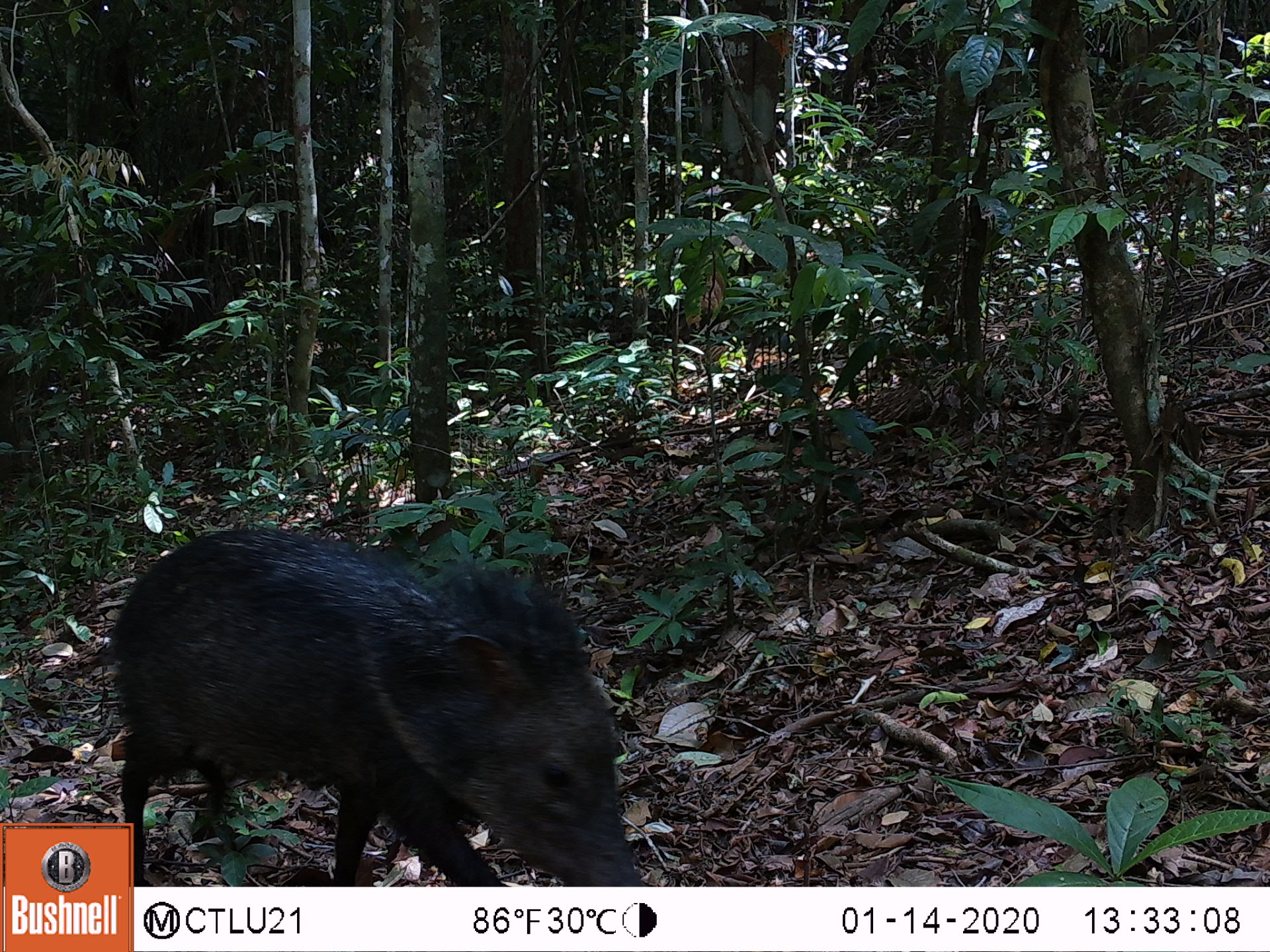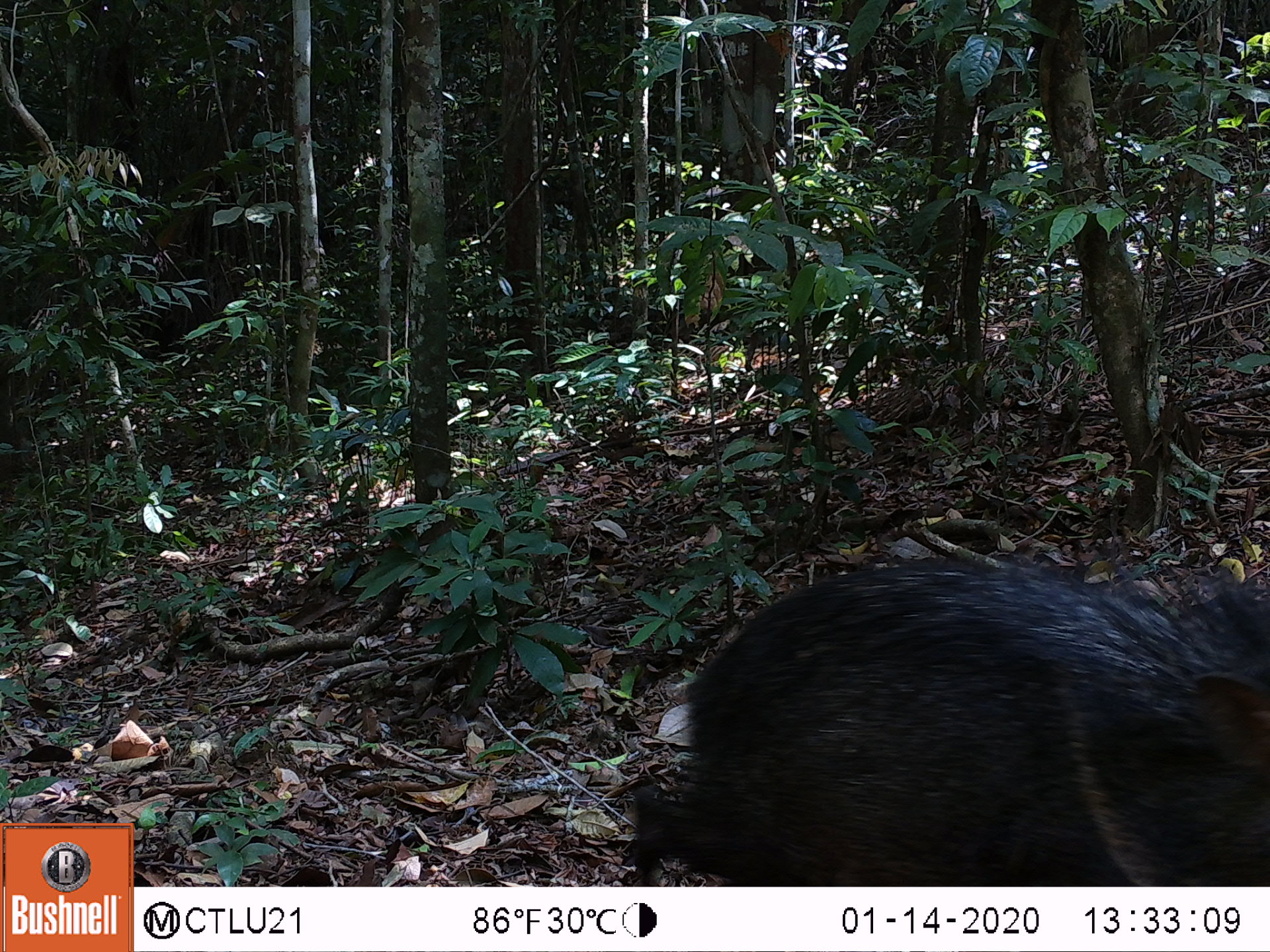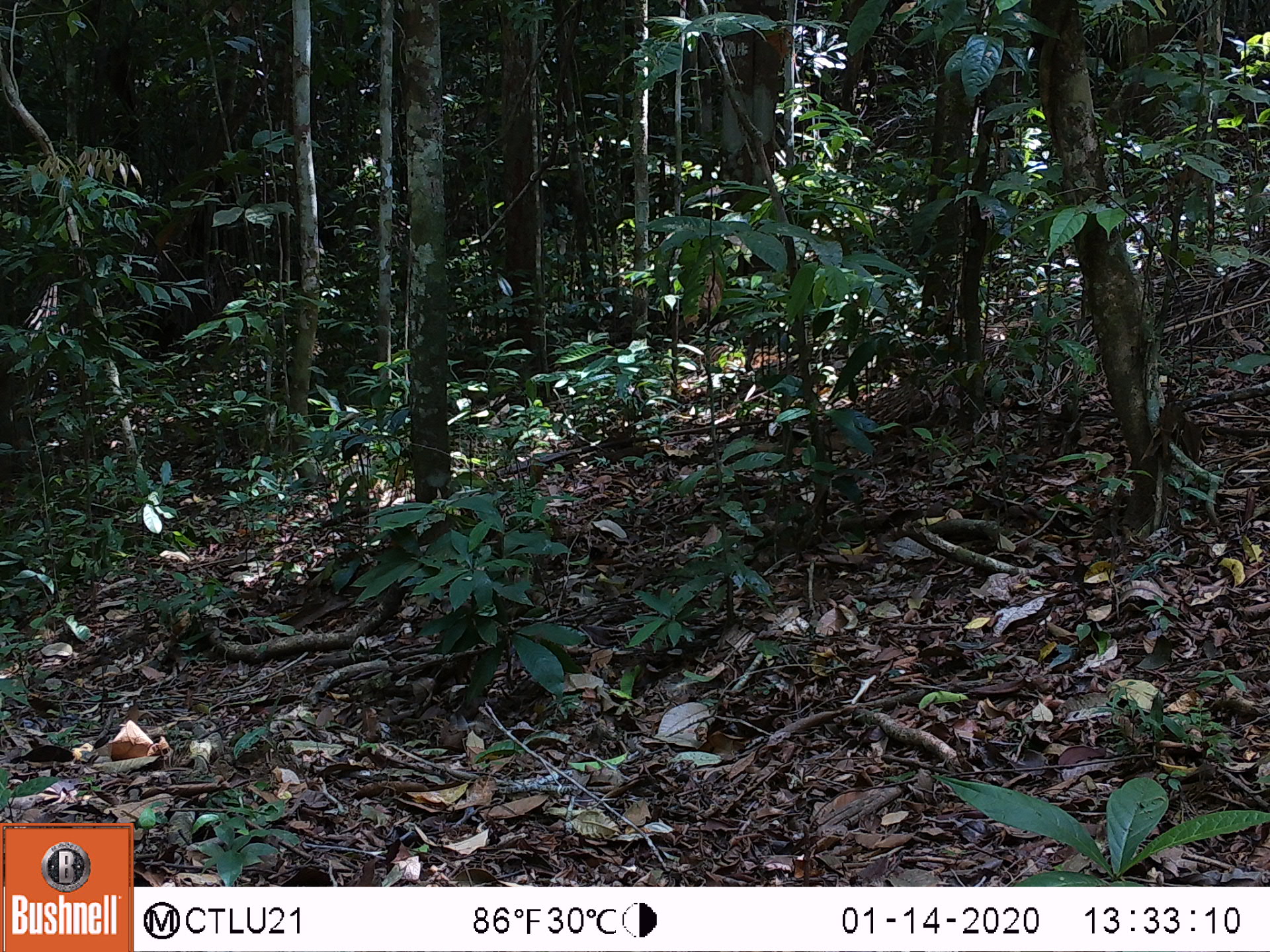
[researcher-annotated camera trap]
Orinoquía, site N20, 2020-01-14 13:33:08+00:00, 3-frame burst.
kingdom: Animalia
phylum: Chordata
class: Mammalia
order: Artiodactyla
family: Tayassuidae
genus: Pecari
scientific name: Pecari tajacu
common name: collared peccary